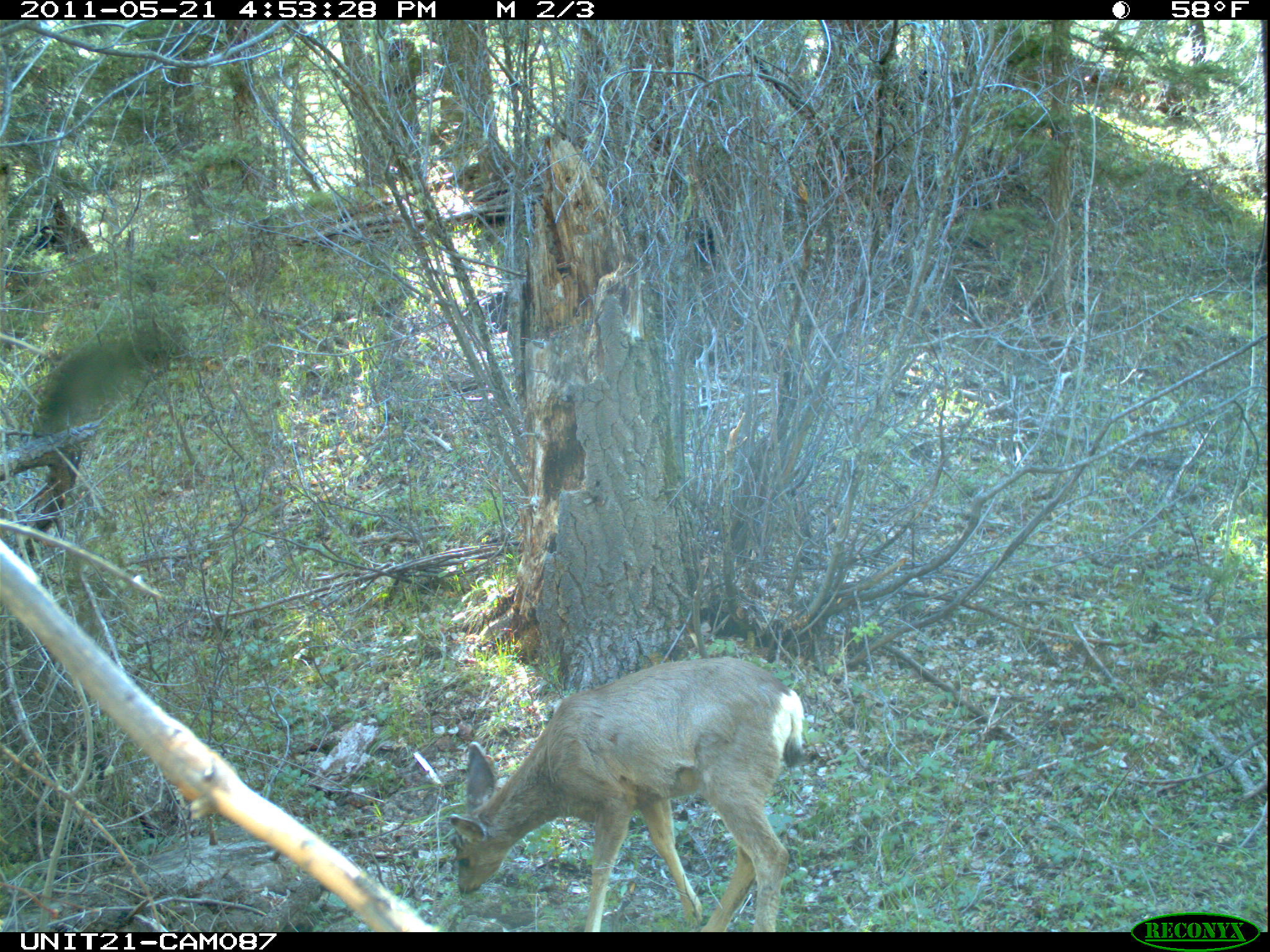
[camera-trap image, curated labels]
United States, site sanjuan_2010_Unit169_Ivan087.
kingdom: Animalia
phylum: Chordata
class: Mammalia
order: Artiodactyla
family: Cervidae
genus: Odocoileus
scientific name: Odocoileus hemionus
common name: mule deer